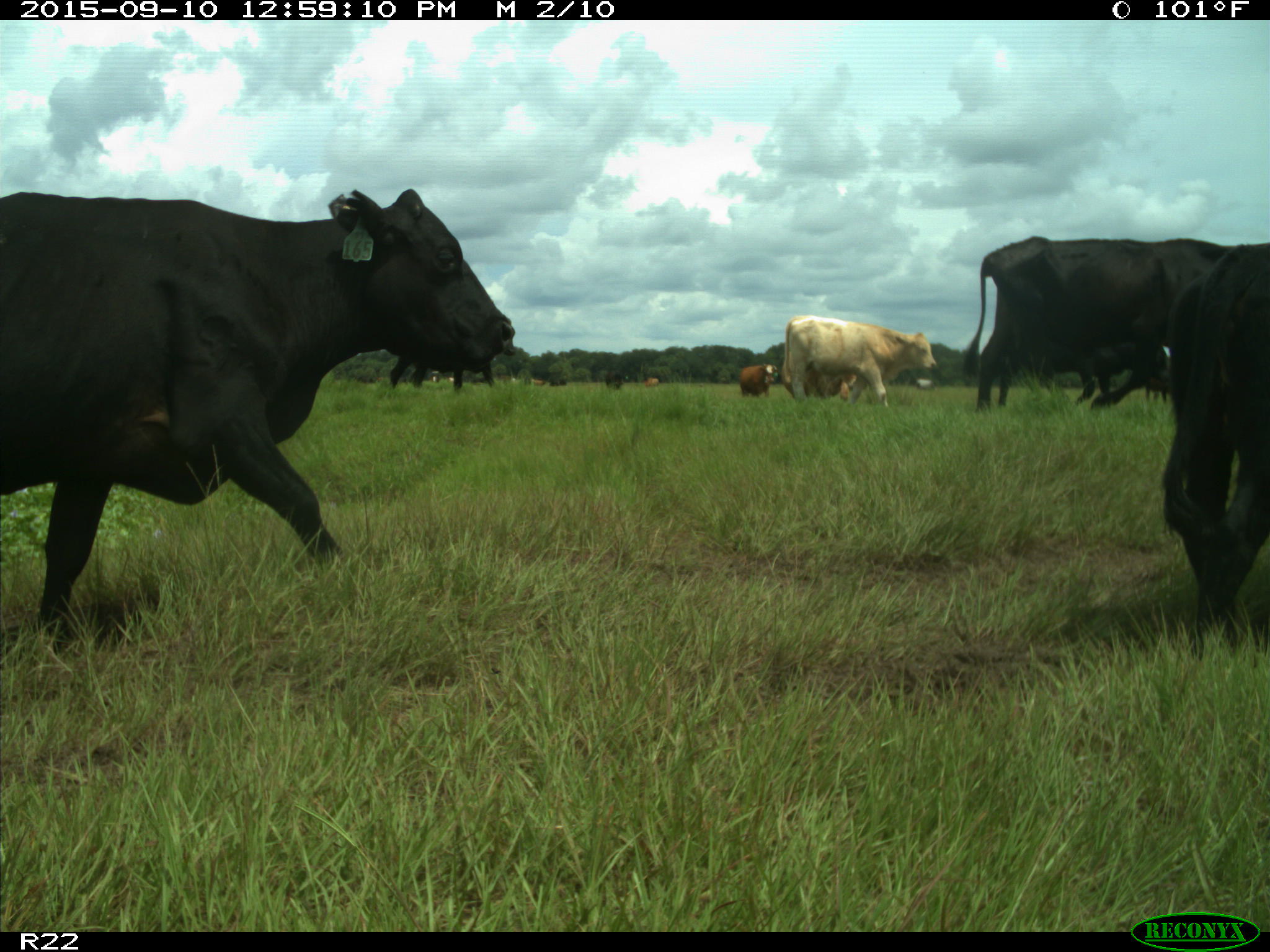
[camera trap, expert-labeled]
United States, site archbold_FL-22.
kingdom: Animalia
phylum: Chordata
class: Mammalia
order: Artiodactyla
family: Bovidae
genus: Bos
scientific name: Bos taurus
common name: domestic cow